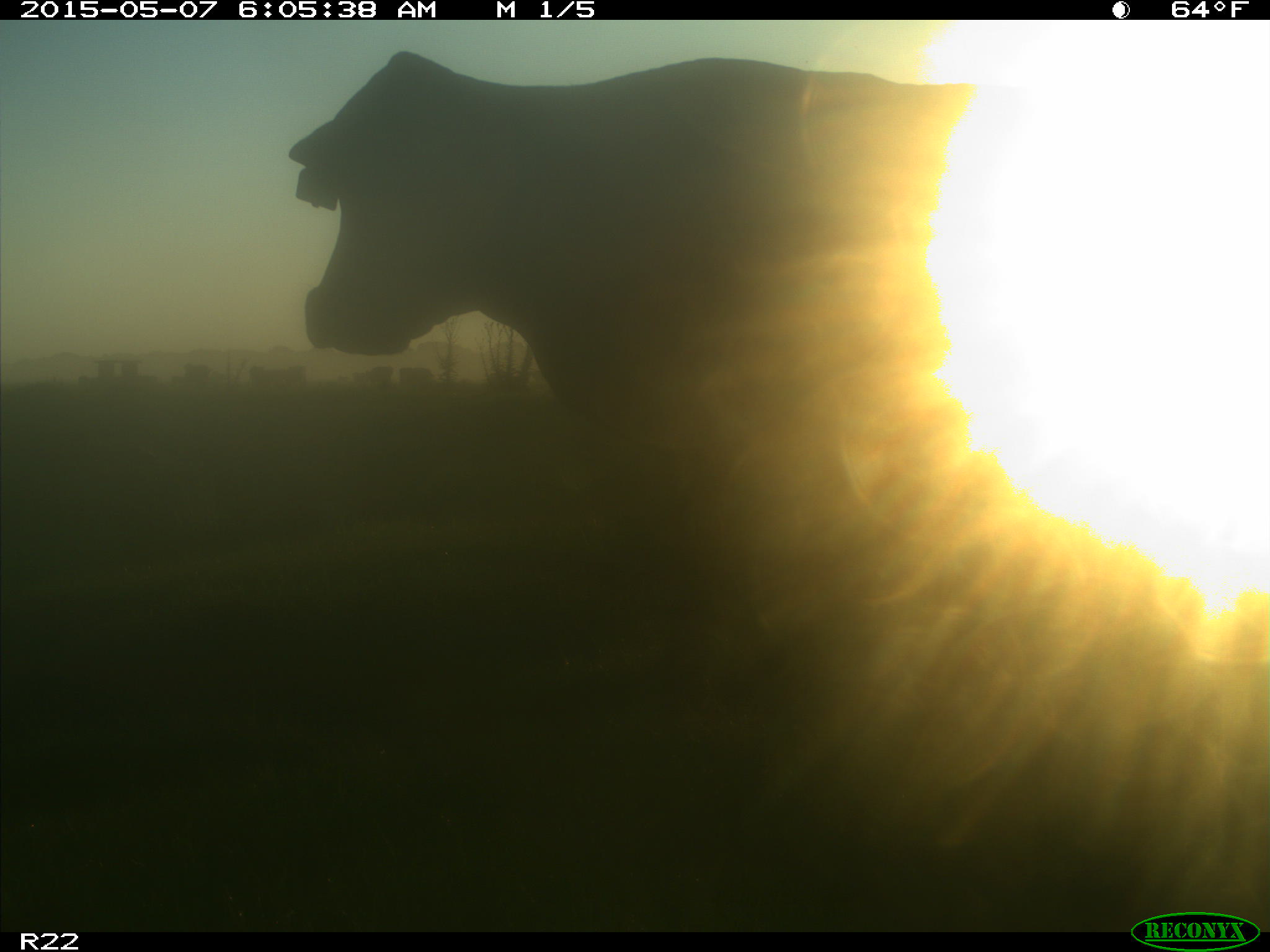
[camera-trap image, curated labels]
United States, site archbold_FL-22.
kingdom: Animalia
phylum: Chordata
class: Mammalia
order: Artiodactyla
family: Bovidae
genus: Bos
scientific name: Bos taurus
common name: domestic cow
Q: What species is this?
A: Bos taurus (domestic cow).